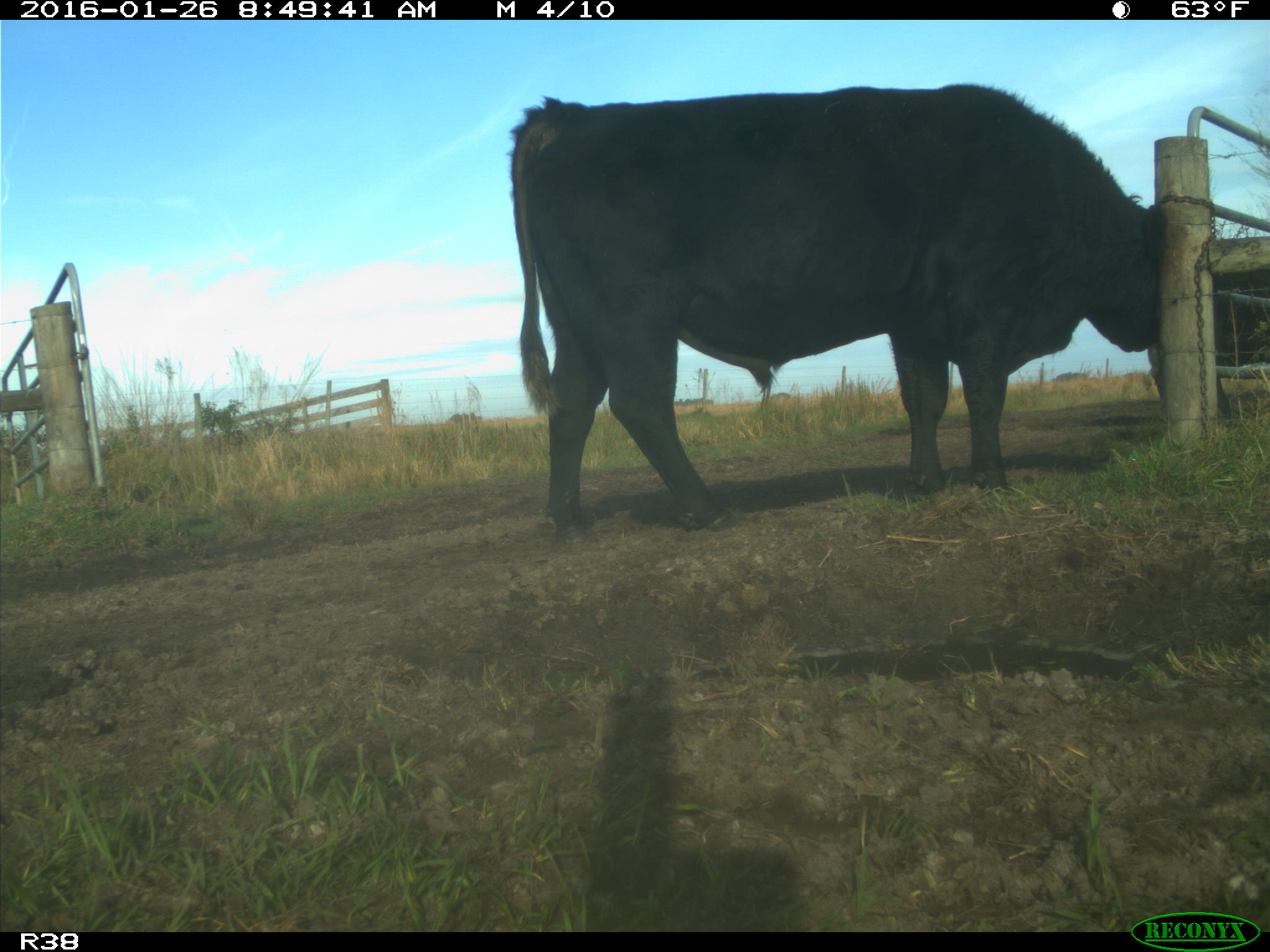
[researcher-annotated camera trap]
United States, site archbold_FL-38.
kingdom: Animalia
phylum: Chordata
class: Mammalia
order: Artiodactyla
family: Bovidae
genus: Bos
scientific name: Bos taurus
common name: domestic cow